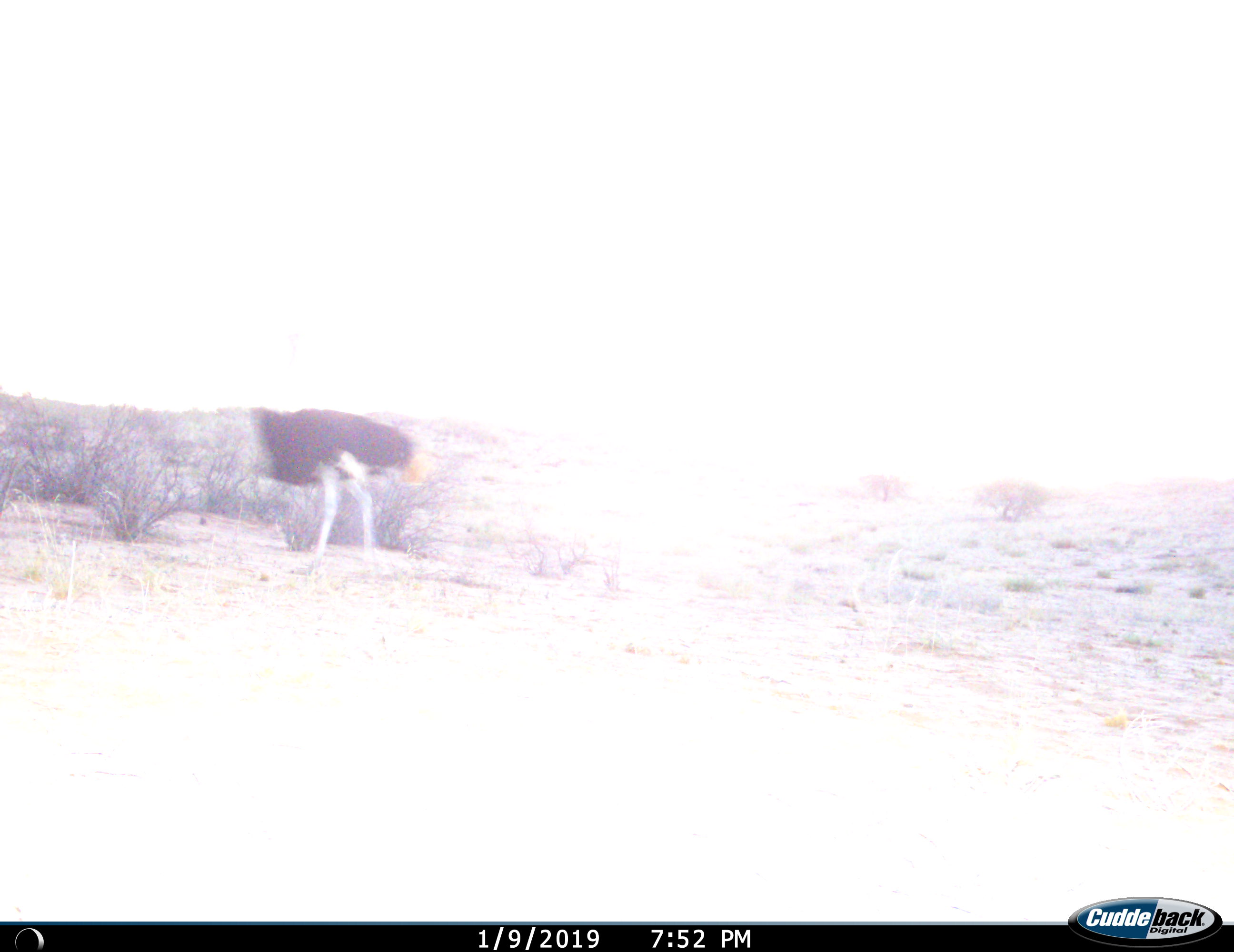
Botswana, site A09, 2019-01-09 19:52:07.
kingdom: Animalia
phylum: Chordata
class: Aves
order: Struthioniformes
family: Struthionidae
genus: Struthio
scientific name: Struthio camelus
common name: ostrich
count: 1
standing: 9%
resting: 0%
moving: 91%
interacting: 0%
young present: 0%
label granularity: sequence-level